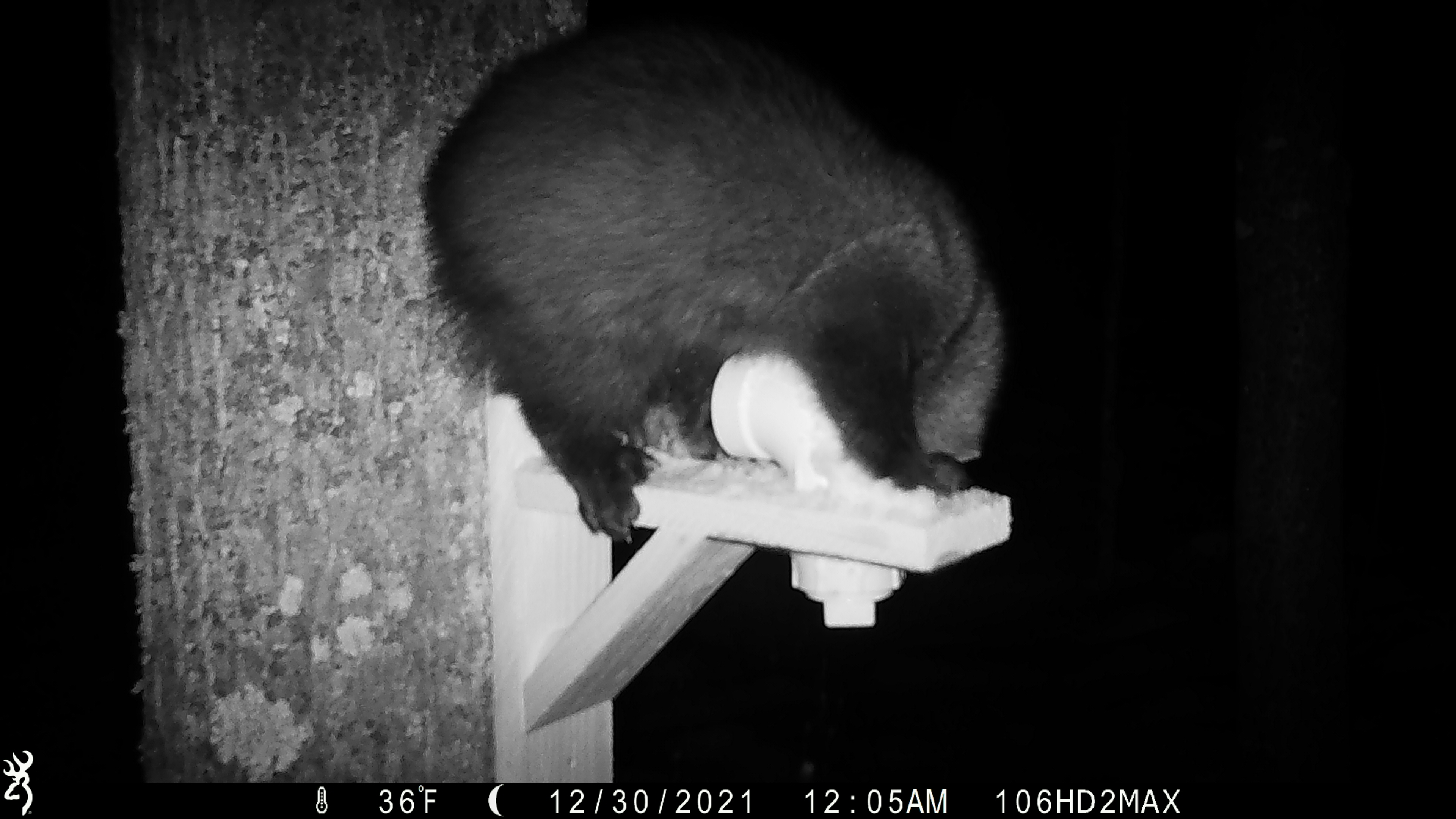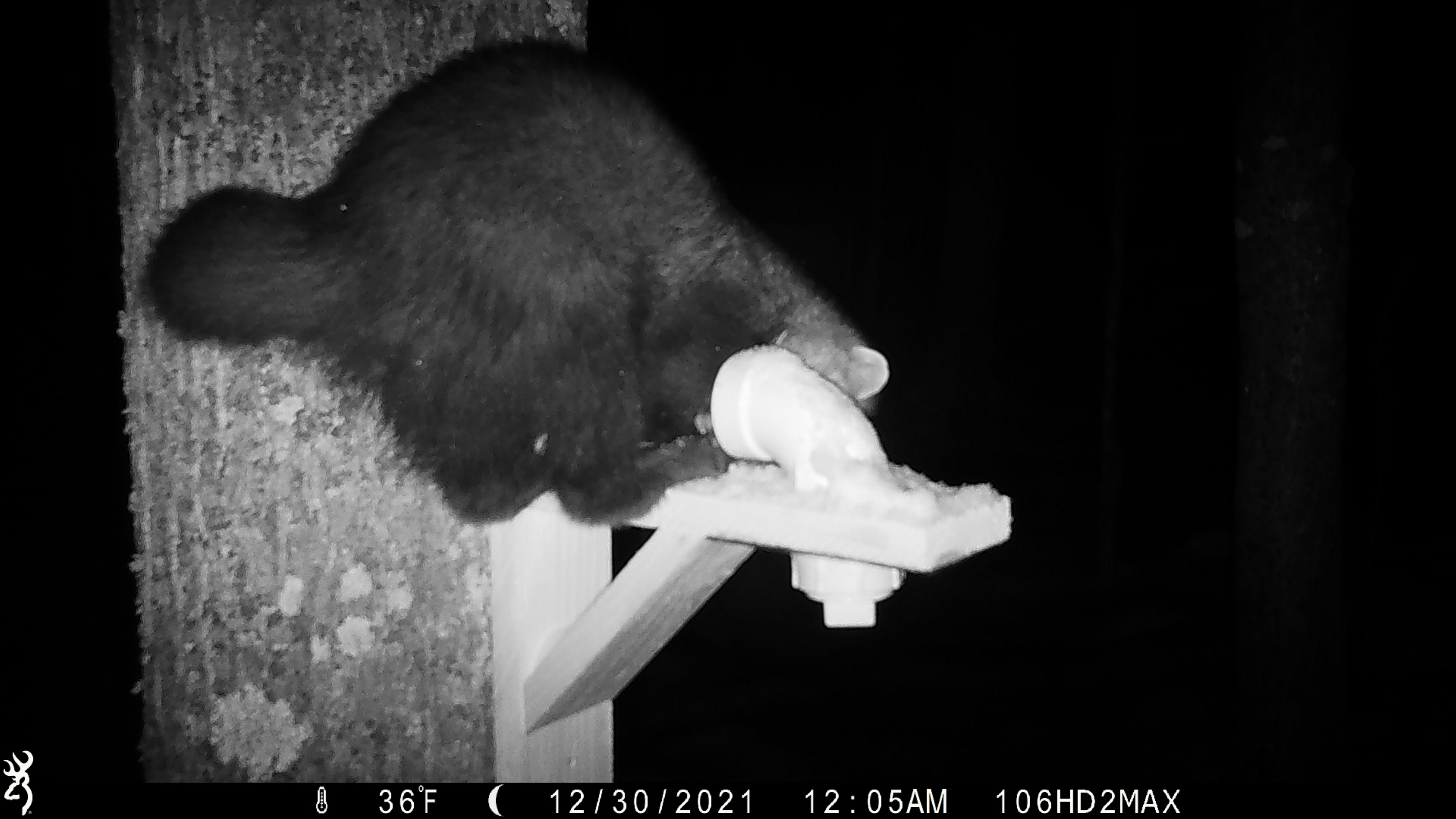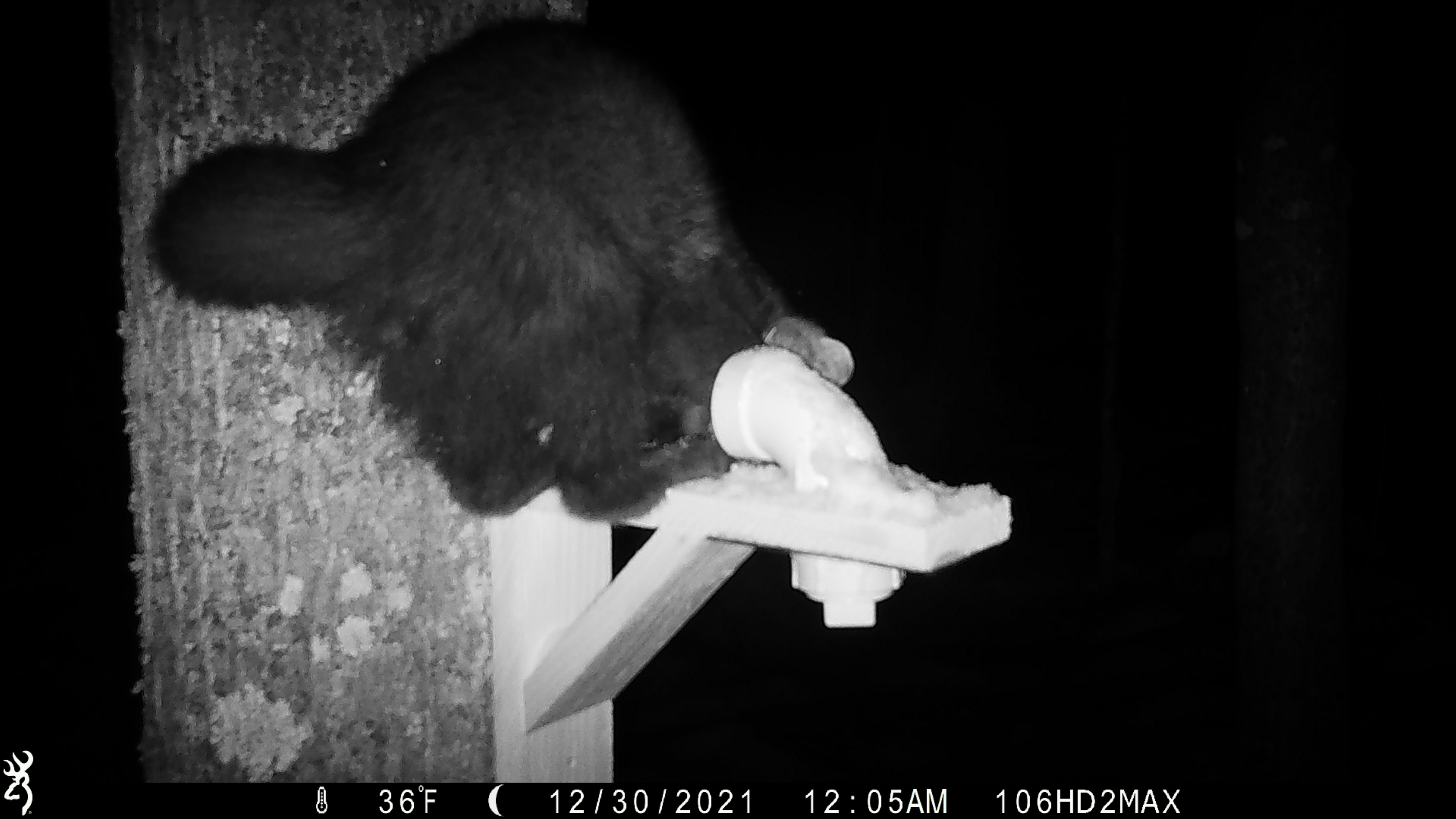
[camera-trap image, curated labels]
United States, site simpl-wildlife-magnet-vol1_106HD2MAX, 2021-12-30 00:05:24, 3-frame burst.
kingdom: Animalia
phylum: Chordata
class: Mammalia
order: Carnivora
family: Mustelidae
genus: Pekania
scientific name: Pekania pennanti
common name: fisher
Fisher (Pekania pennanti).